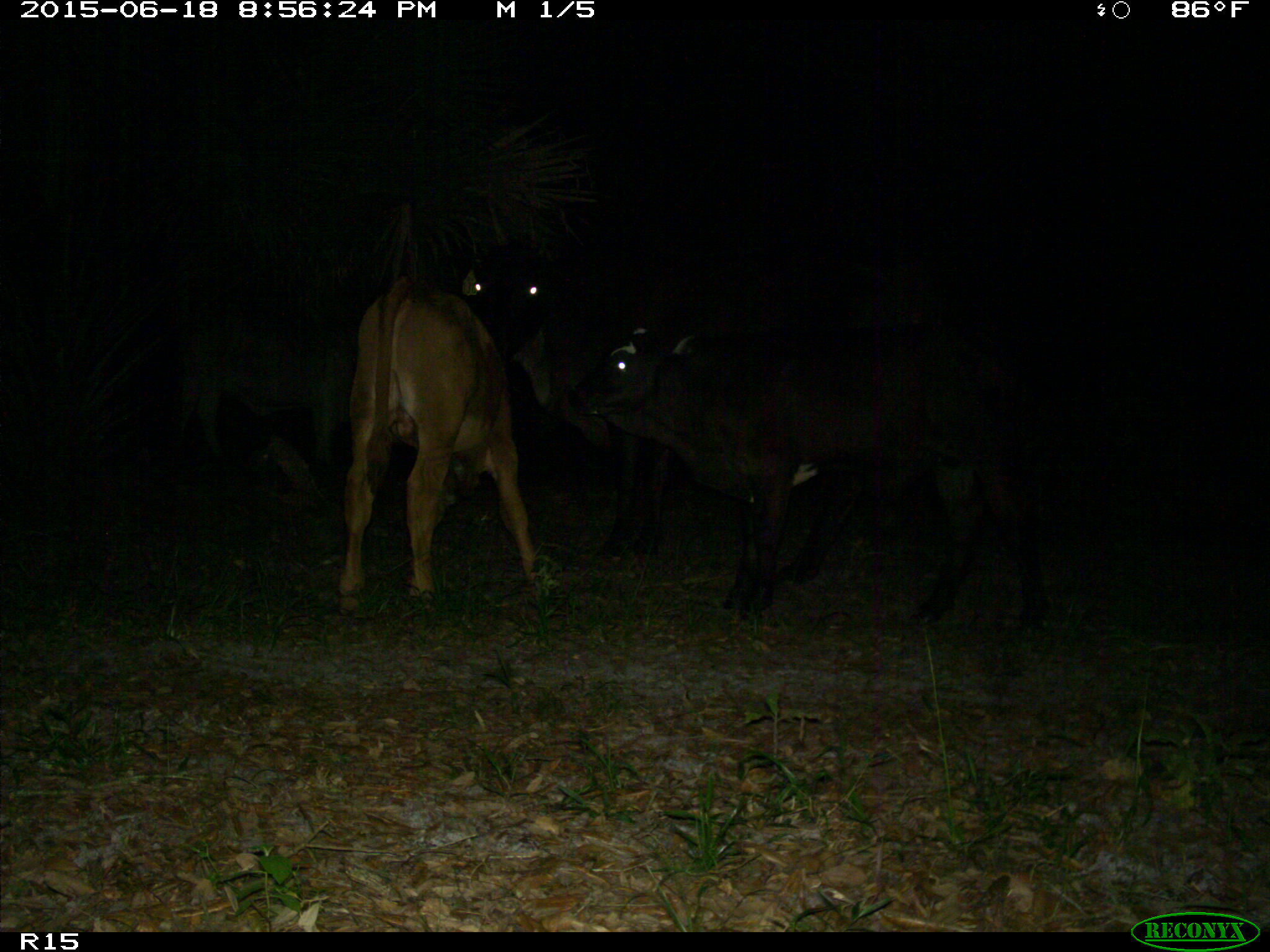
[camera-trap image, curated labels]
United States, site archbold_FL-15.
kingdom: Animalia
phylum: Chordata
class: Mammalia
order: Artiodactyla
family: Bovidae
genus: Bos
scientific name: Bos taurus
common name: domestic cow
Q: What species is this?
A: Bos taurus (domestic cow).